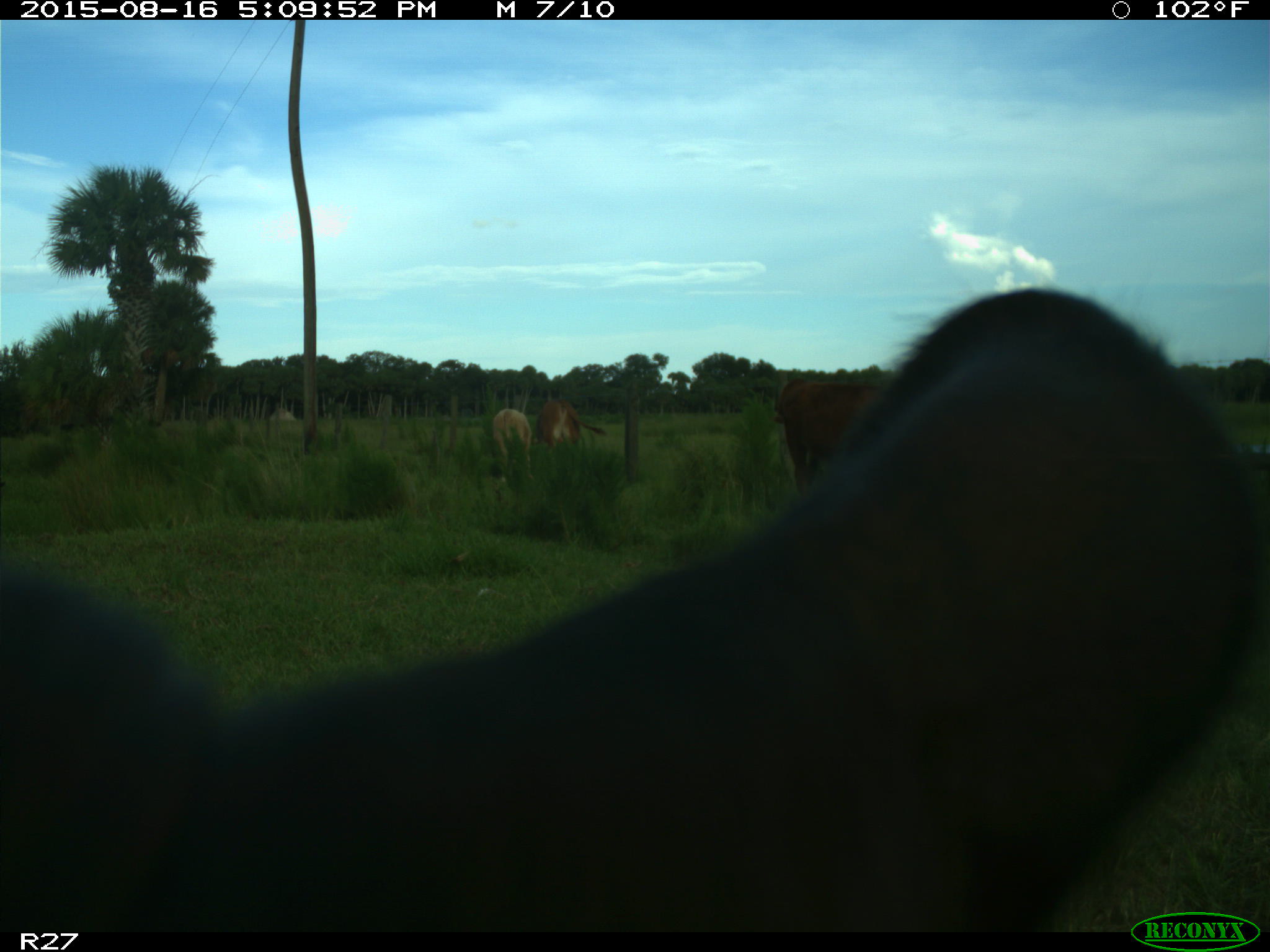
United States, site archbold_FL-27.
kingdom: Animalia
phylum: Chordata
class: Mammalia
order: Artiodactyla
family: Bovidae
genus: Bos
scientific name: Bos taurus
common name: domestic cow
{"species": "Bos taurus (domestic cow)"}